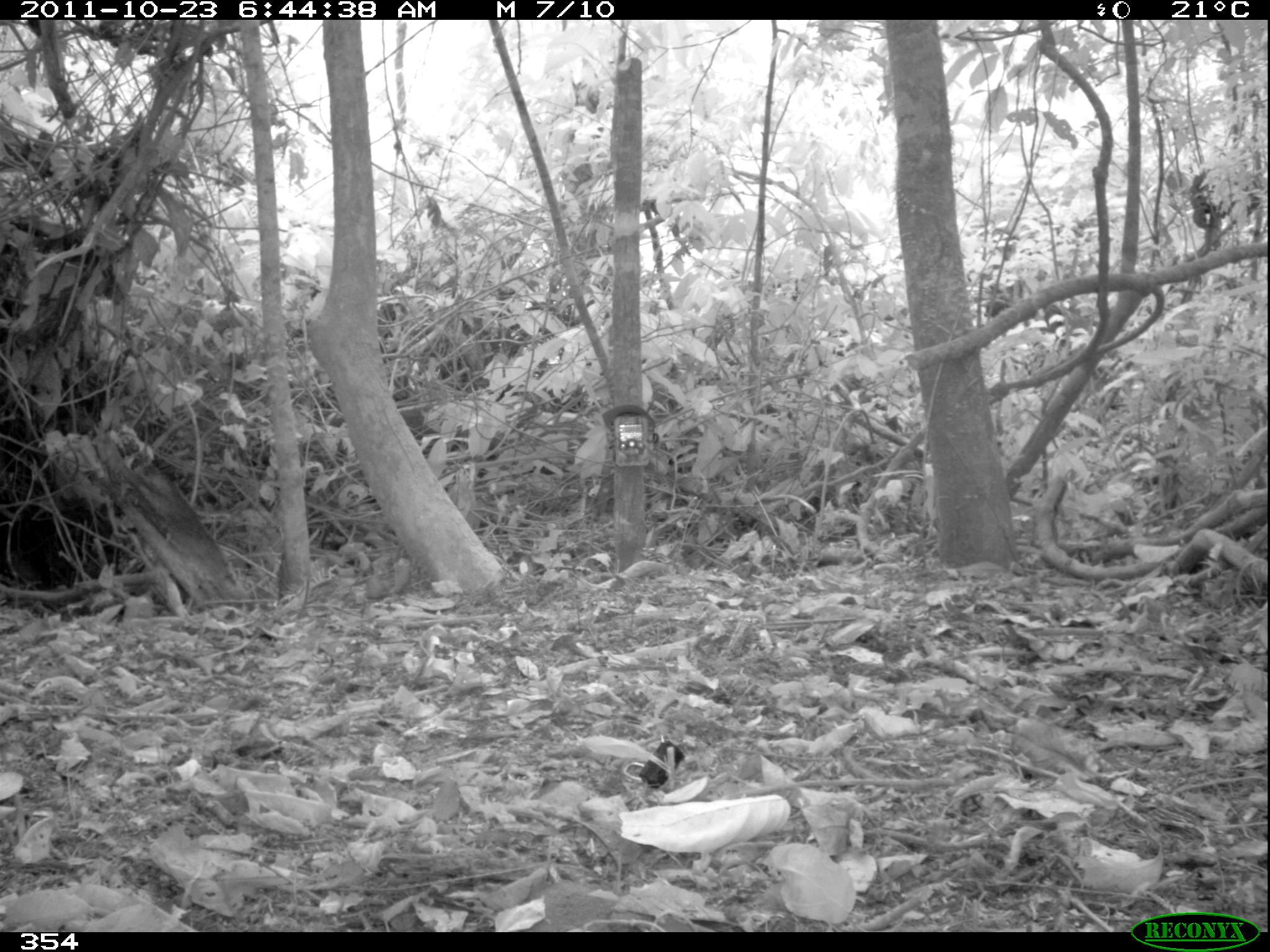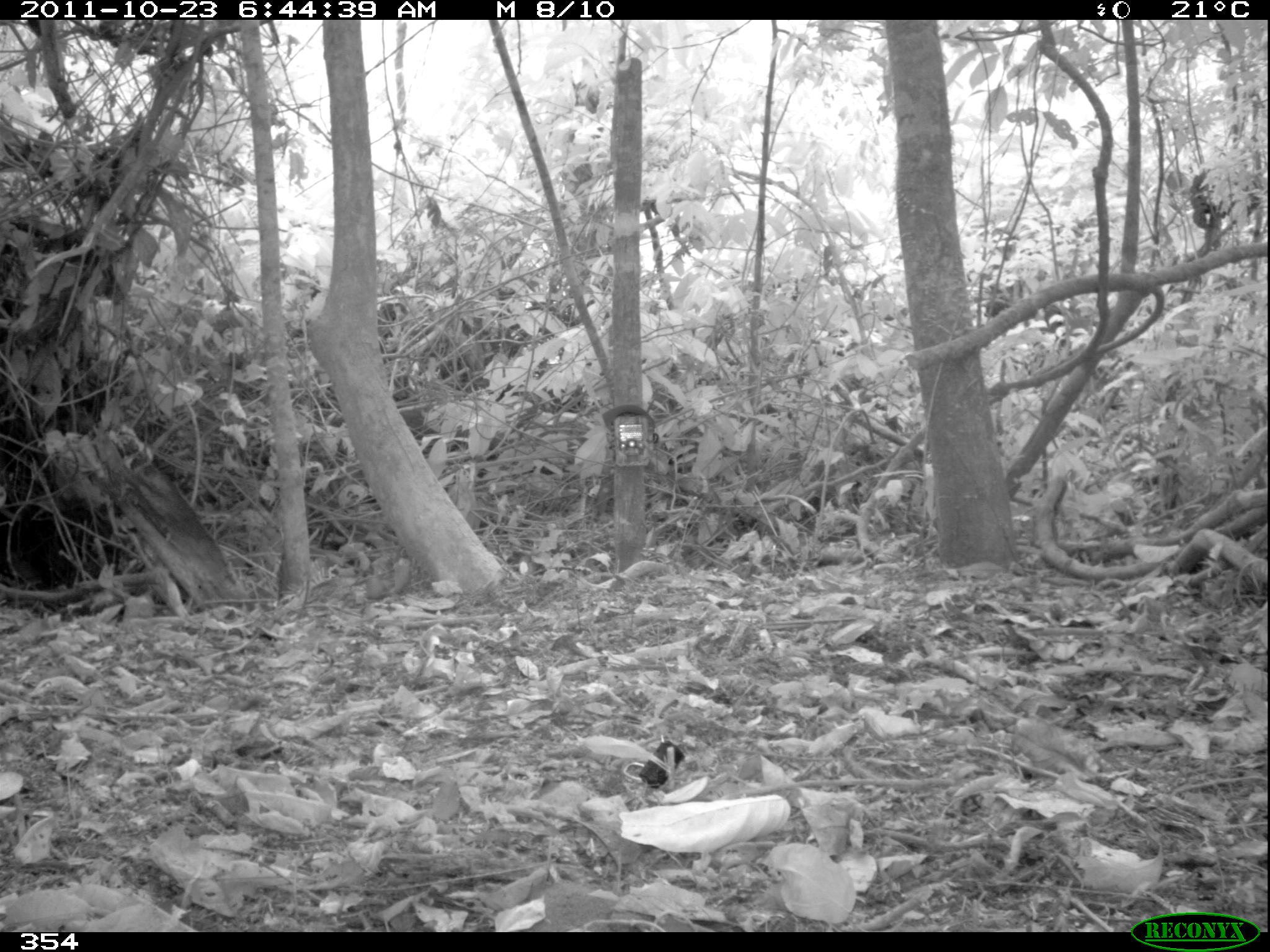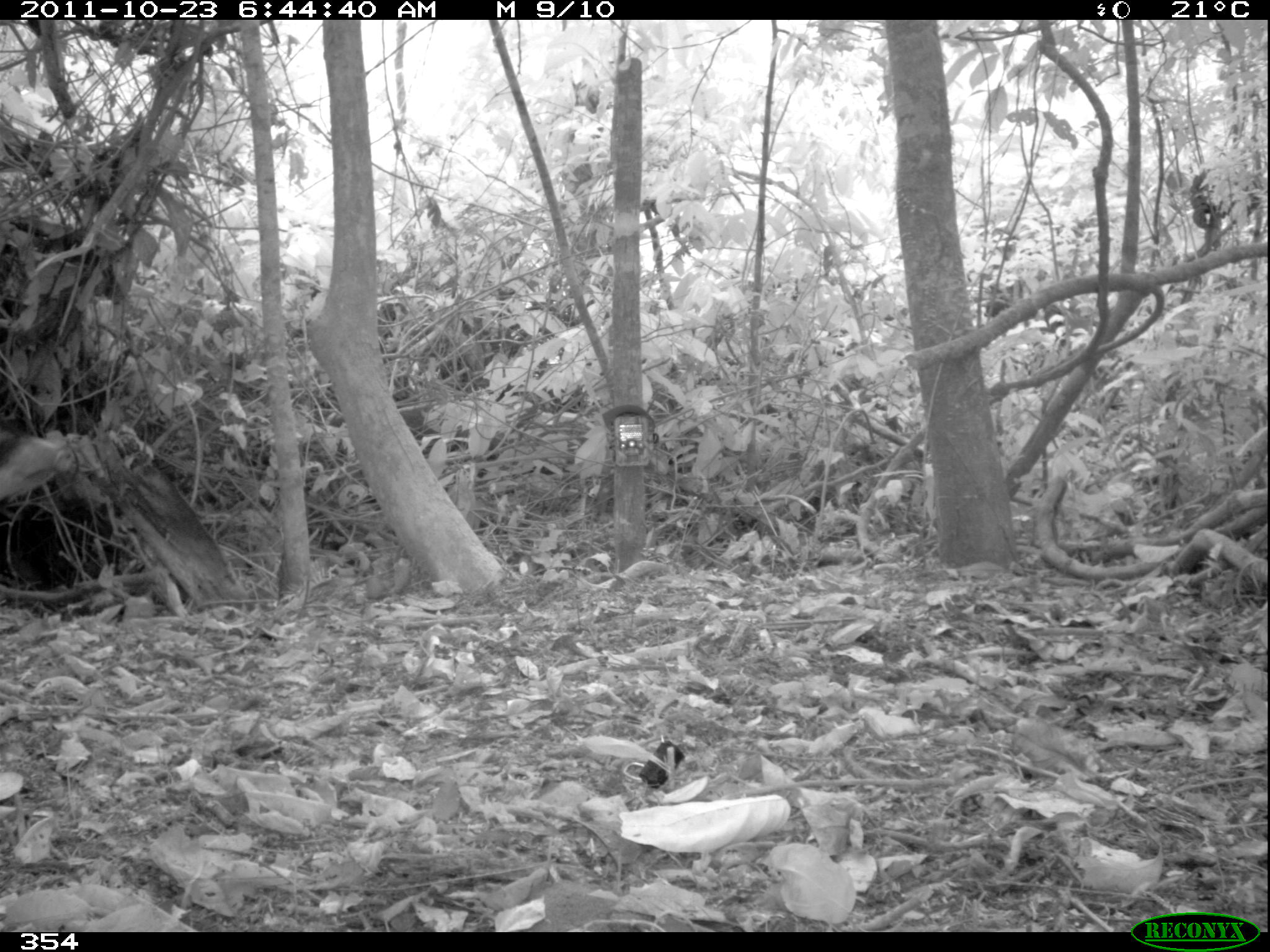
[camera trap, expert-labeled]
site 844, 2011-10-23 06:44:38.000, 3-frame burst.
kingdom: Animalia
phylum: Chordata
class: Mammalia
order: Artiodactyla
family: Tayassuidae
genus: Tayassu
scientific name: Tayassu pecari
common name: white-lipped peccary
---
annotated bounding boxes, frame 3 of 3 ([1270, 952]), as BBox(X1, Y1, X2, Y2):
tayassu pecari: BBox(0, 428, 74, 499)